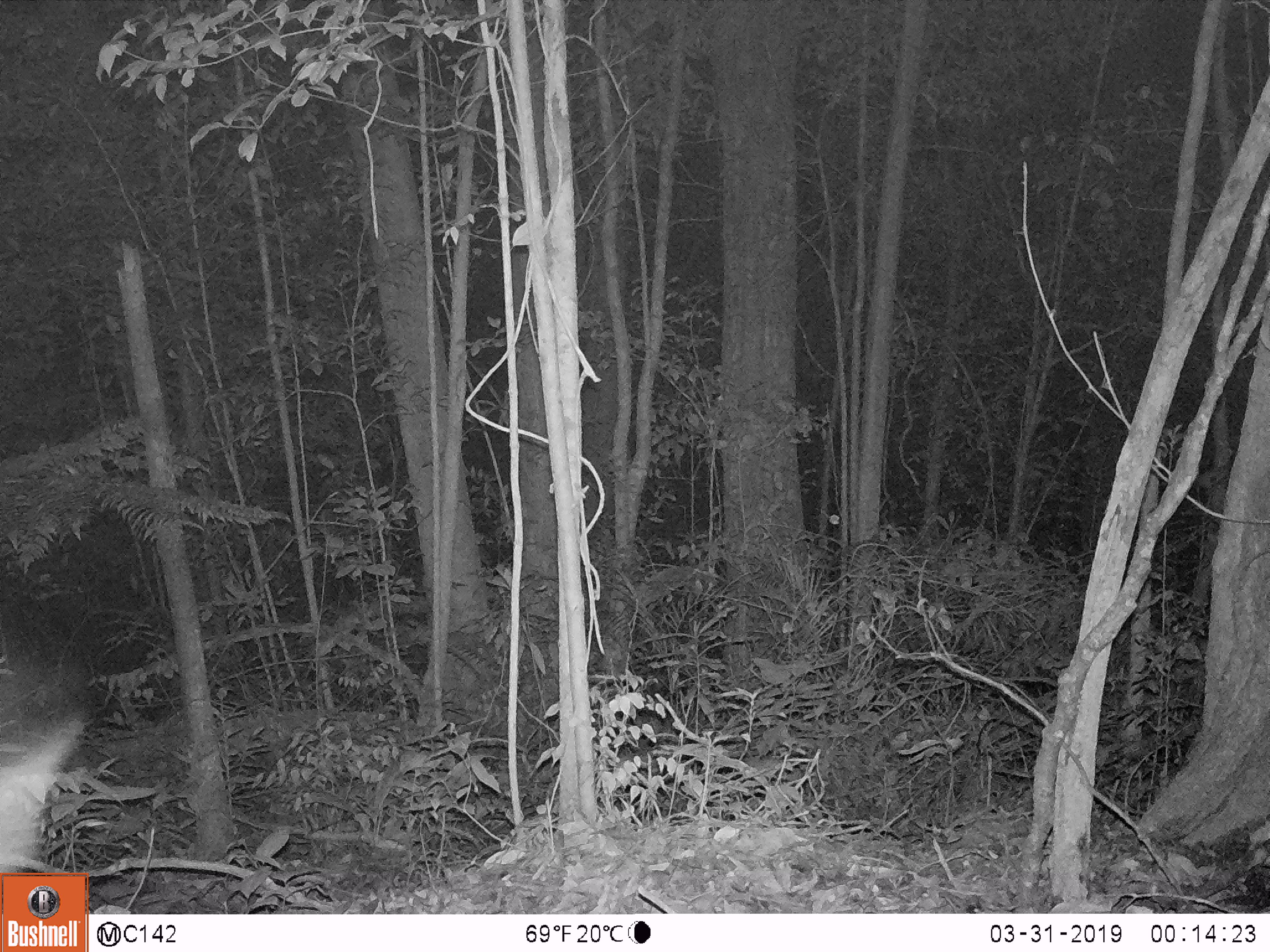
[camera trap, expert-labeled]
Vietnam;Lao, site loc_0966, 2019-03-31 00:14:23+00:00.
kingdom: Animalia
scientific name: Animalia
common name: animal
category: unidentified animal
Unidentified animal (animal) (Animalia). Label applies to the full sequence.